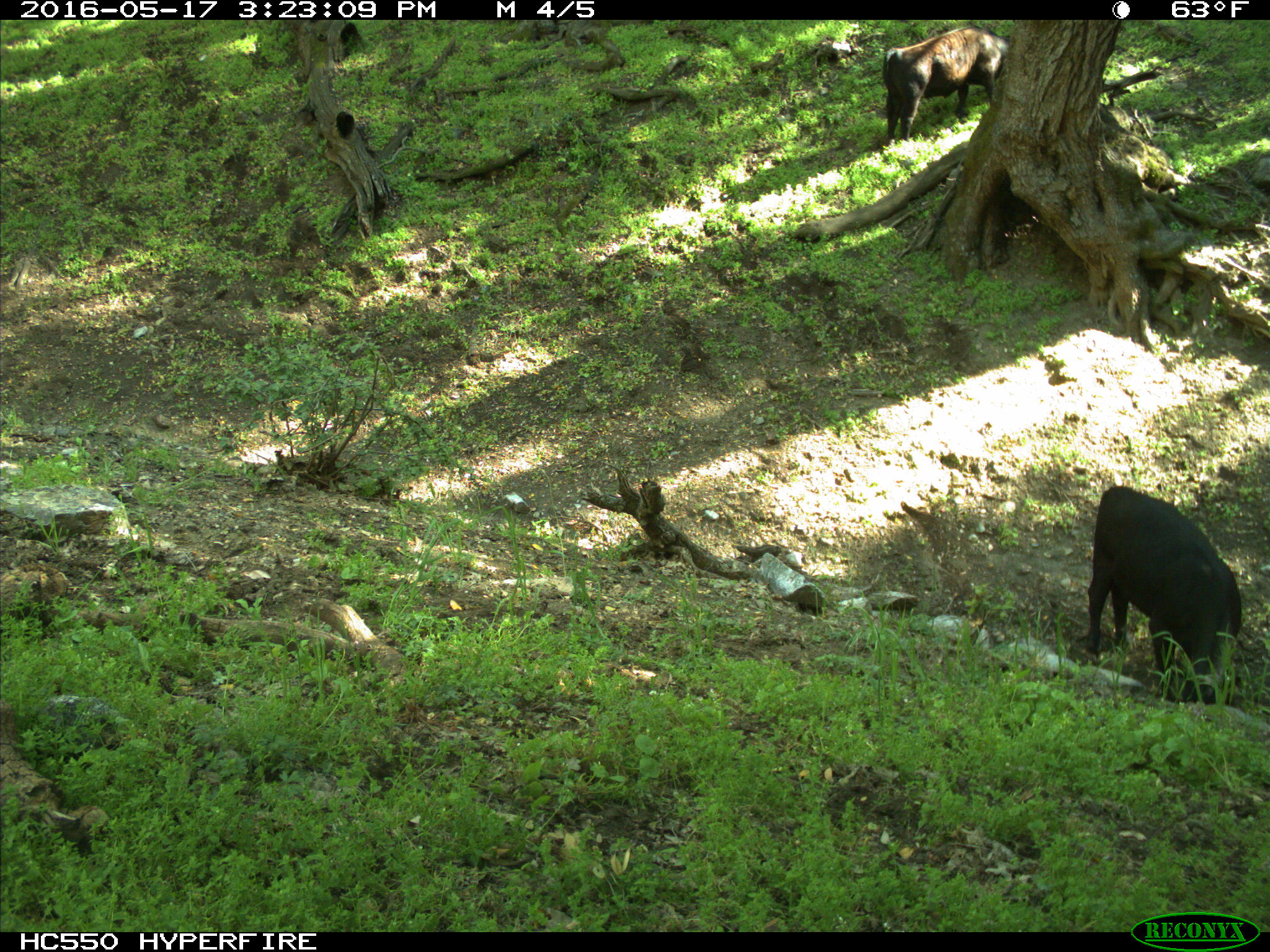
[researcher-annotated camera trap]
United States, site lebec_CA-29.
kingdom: Animalia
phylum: Chordata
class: Mammalia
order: Artiodactyla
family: Bovidae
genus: Bos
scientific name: Bos taurus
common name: domestic cow